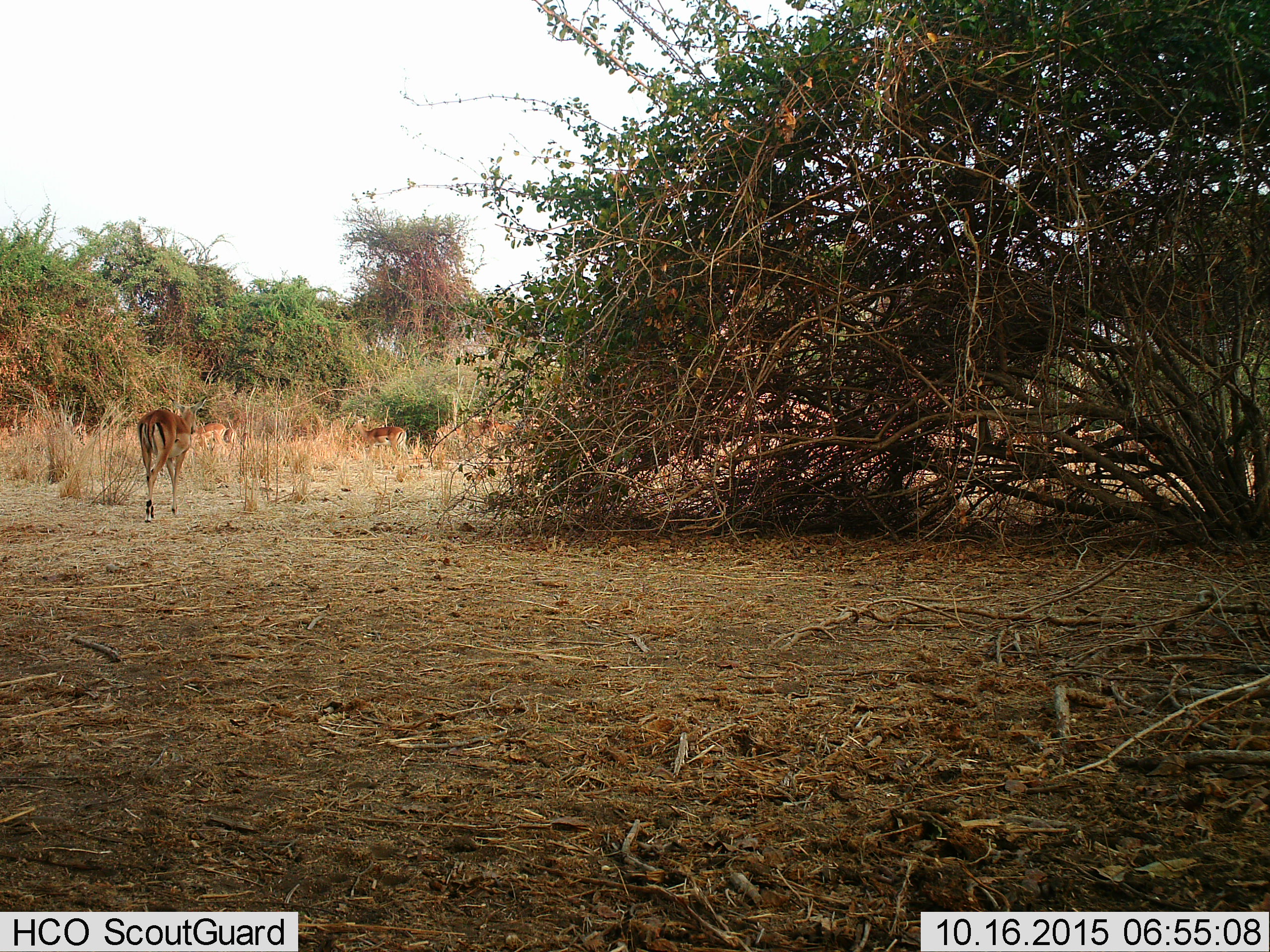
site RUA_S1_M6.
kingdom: Animalia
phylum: Chordata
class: Mammalia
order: Artiodactyla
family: Bovidae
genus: Aepyceros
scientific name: Aepyceros melampus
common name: impala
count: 4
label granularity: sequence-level